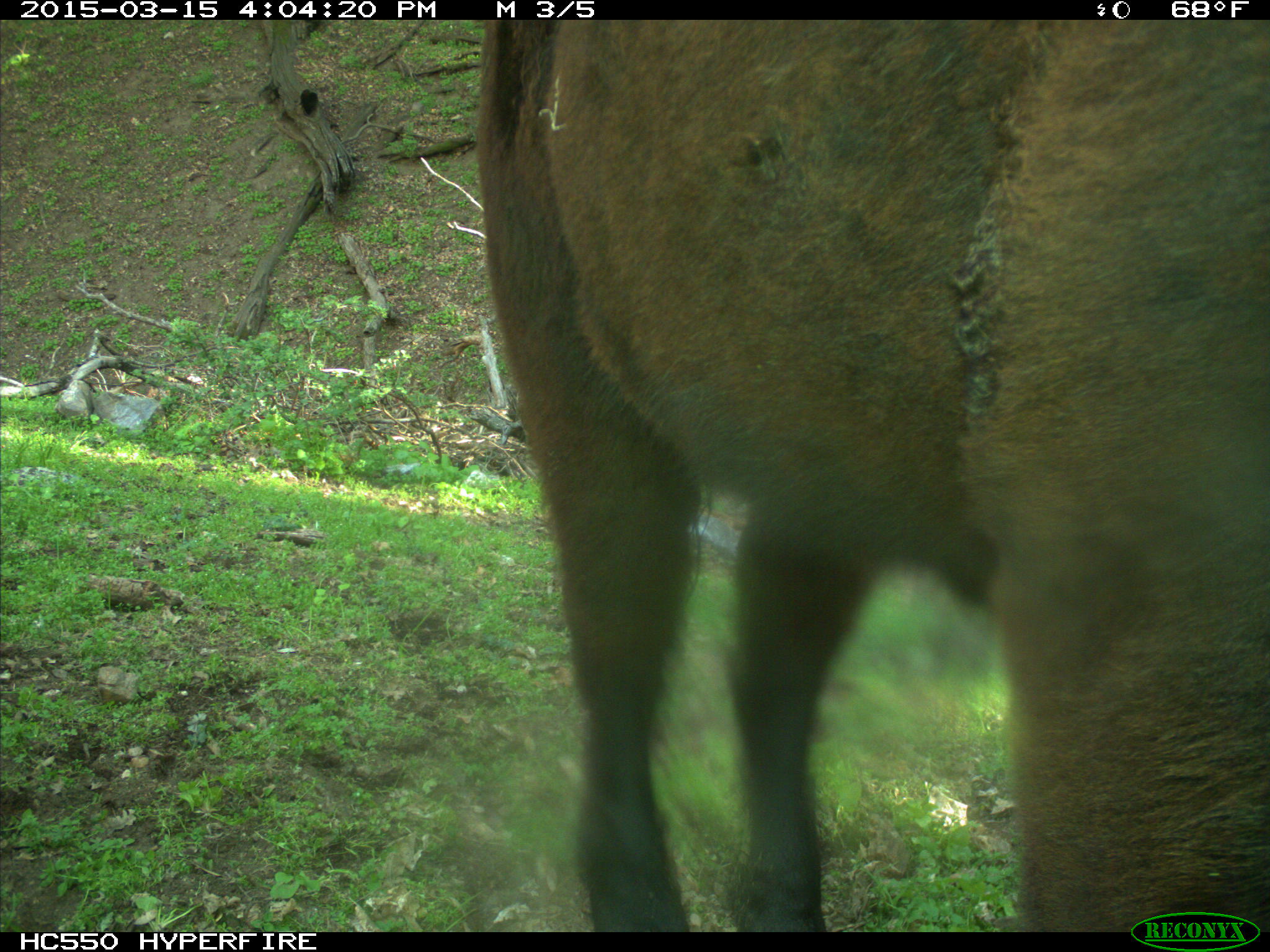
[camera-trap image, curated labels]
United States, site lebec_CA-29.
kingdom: Animalia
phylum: Chordata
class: Mammalia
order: Artiodactyla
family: Bovidae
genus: Bos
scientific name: Bos taurus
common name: domestic cow